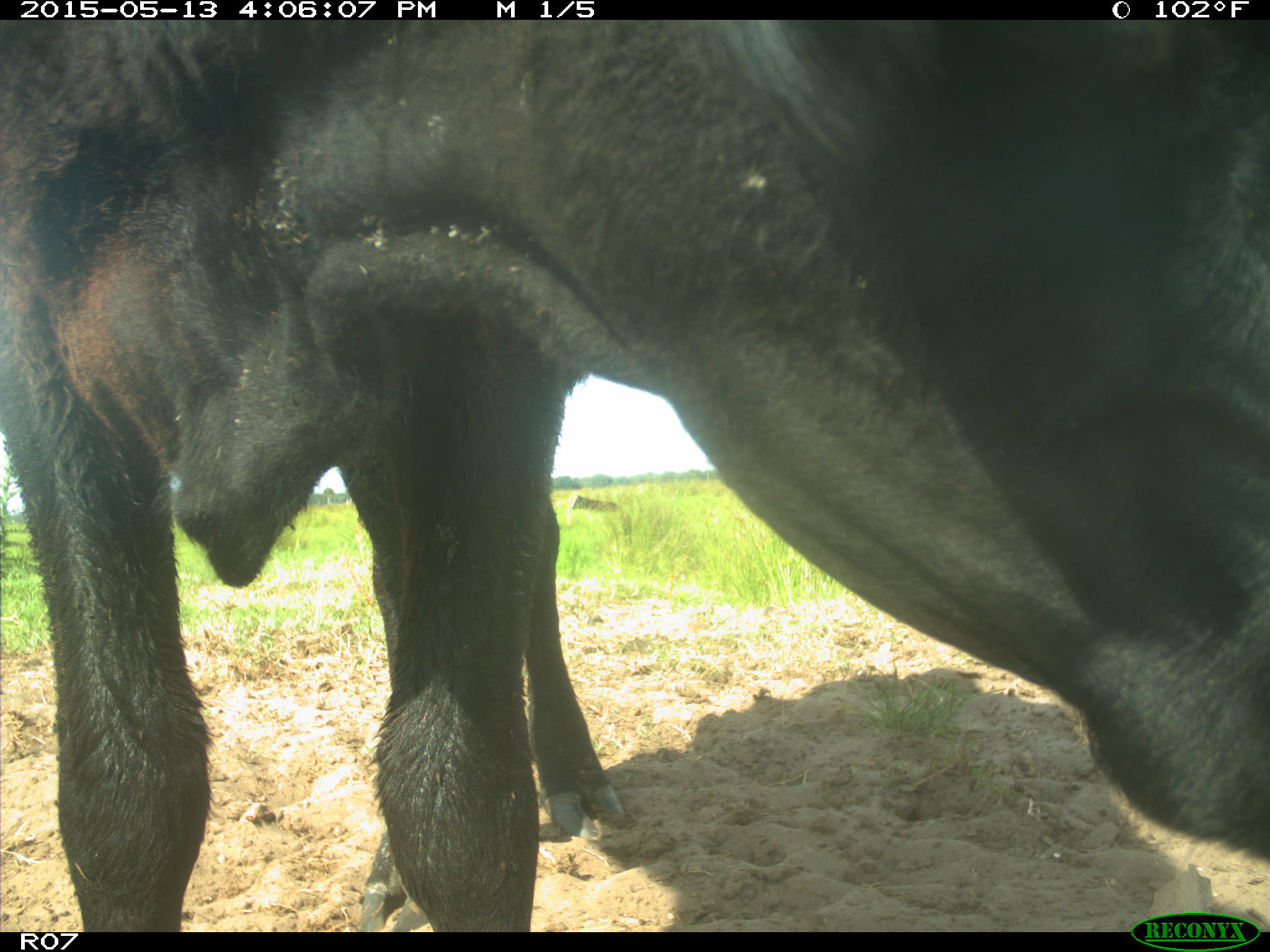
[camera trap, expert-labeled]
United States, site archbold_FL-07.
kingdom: Animalia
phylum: Chordata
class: Mammalia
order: Artiodactyla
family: Bovidae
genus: Bos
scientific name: Bos taurus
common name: domestic cow